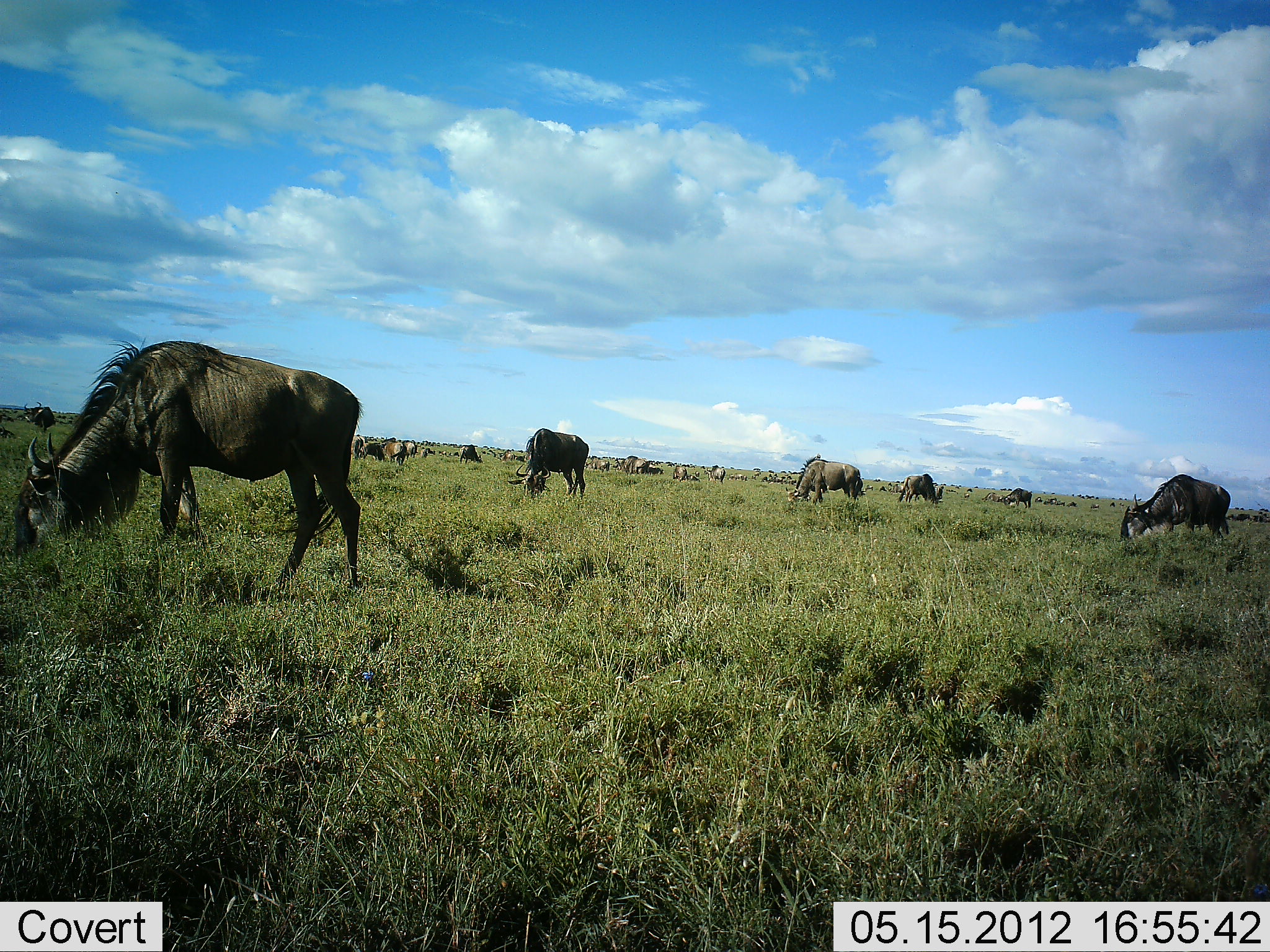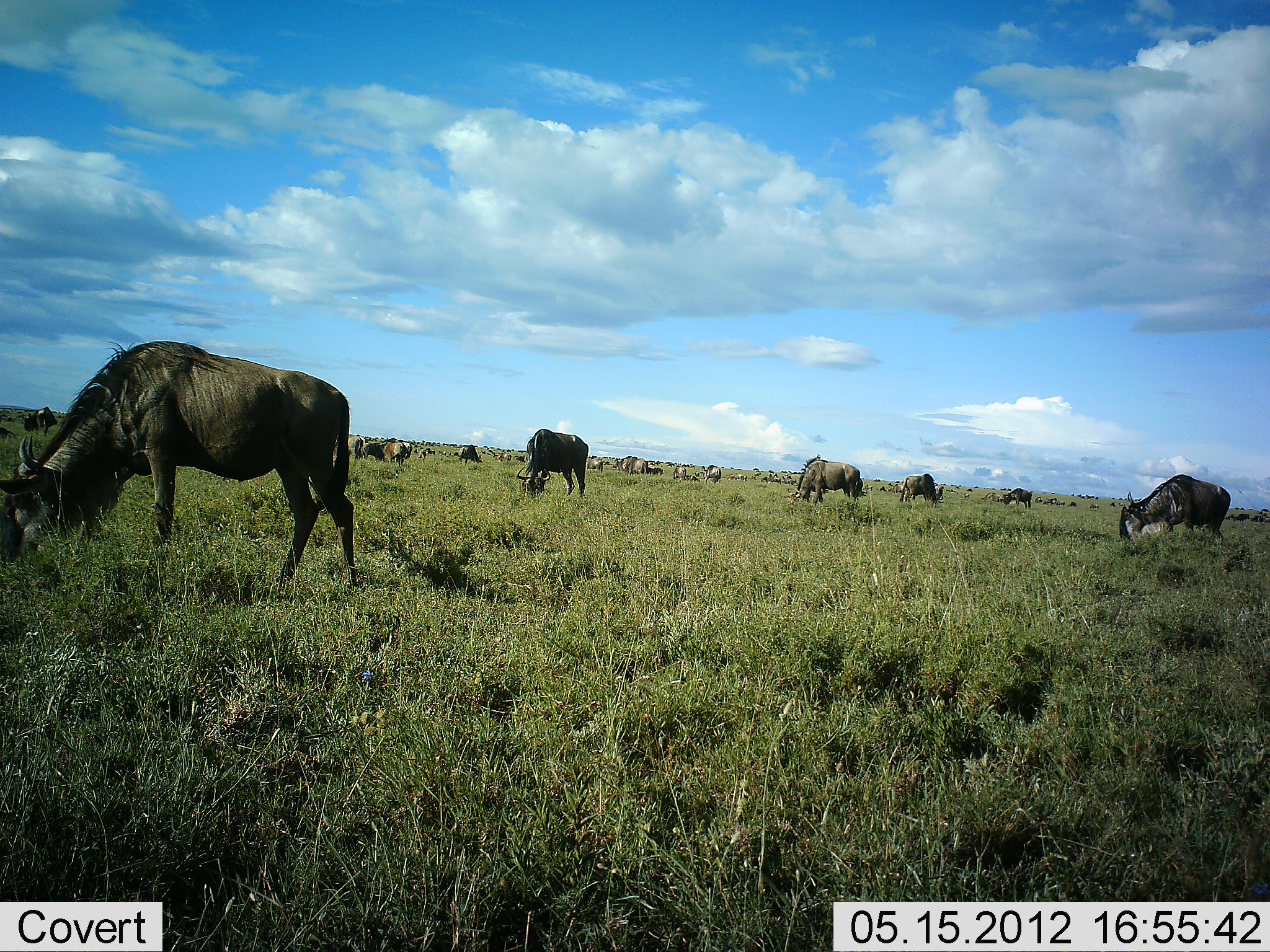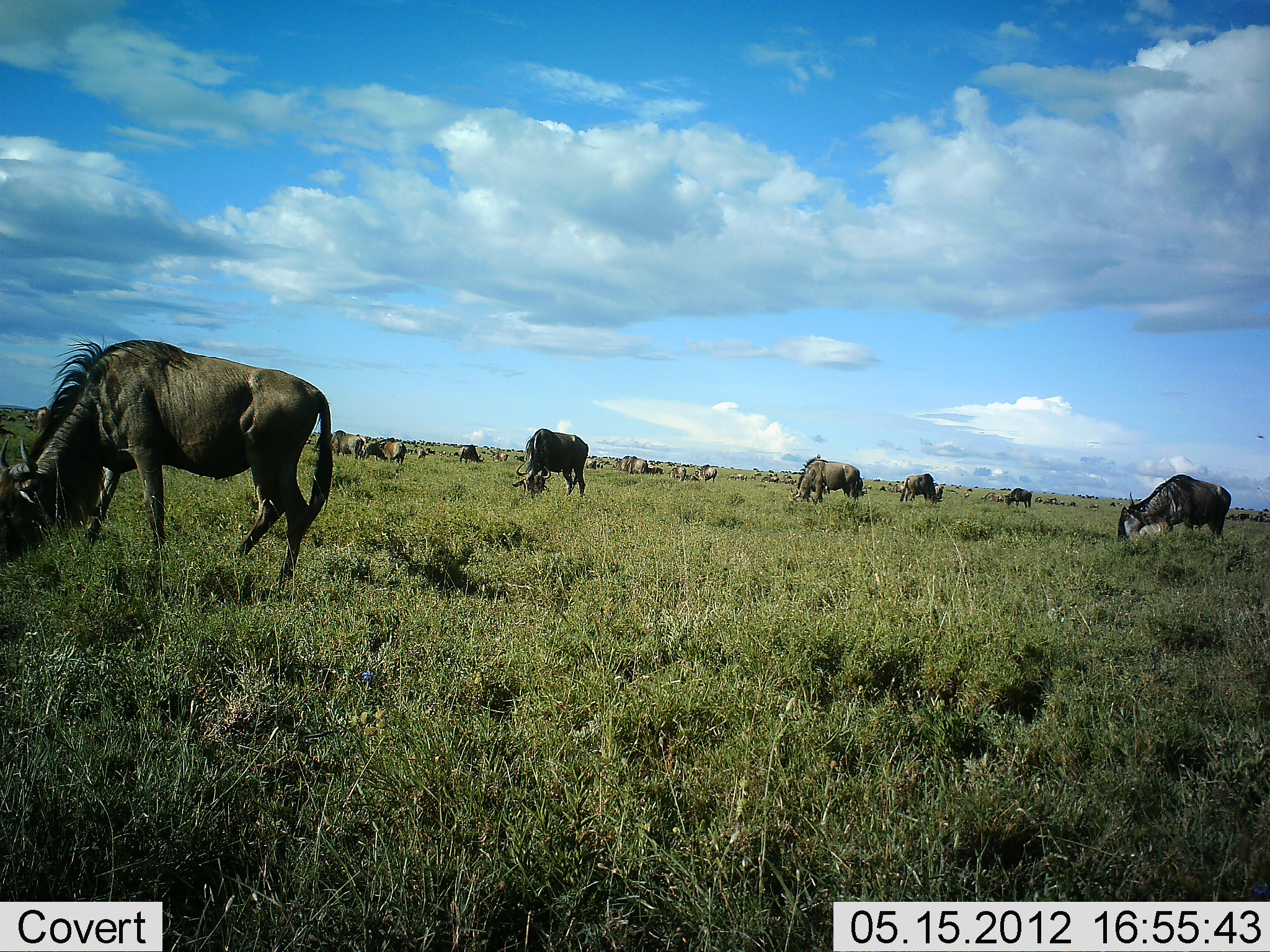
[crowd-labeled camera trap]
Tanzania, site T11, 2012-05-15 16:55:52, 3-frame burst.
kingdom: Animalia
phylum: Chordata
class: Mammalia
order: Artiodactyla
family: Bovidae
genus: Connochaetes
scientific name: Connochaetes taurinus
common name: blue wildebeest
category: wildebeest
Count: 11-50.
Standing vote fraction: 40%.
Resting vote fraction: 20%.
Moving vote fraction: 10%.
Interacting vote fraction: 0%.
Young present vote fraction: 0%.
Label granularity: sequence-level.